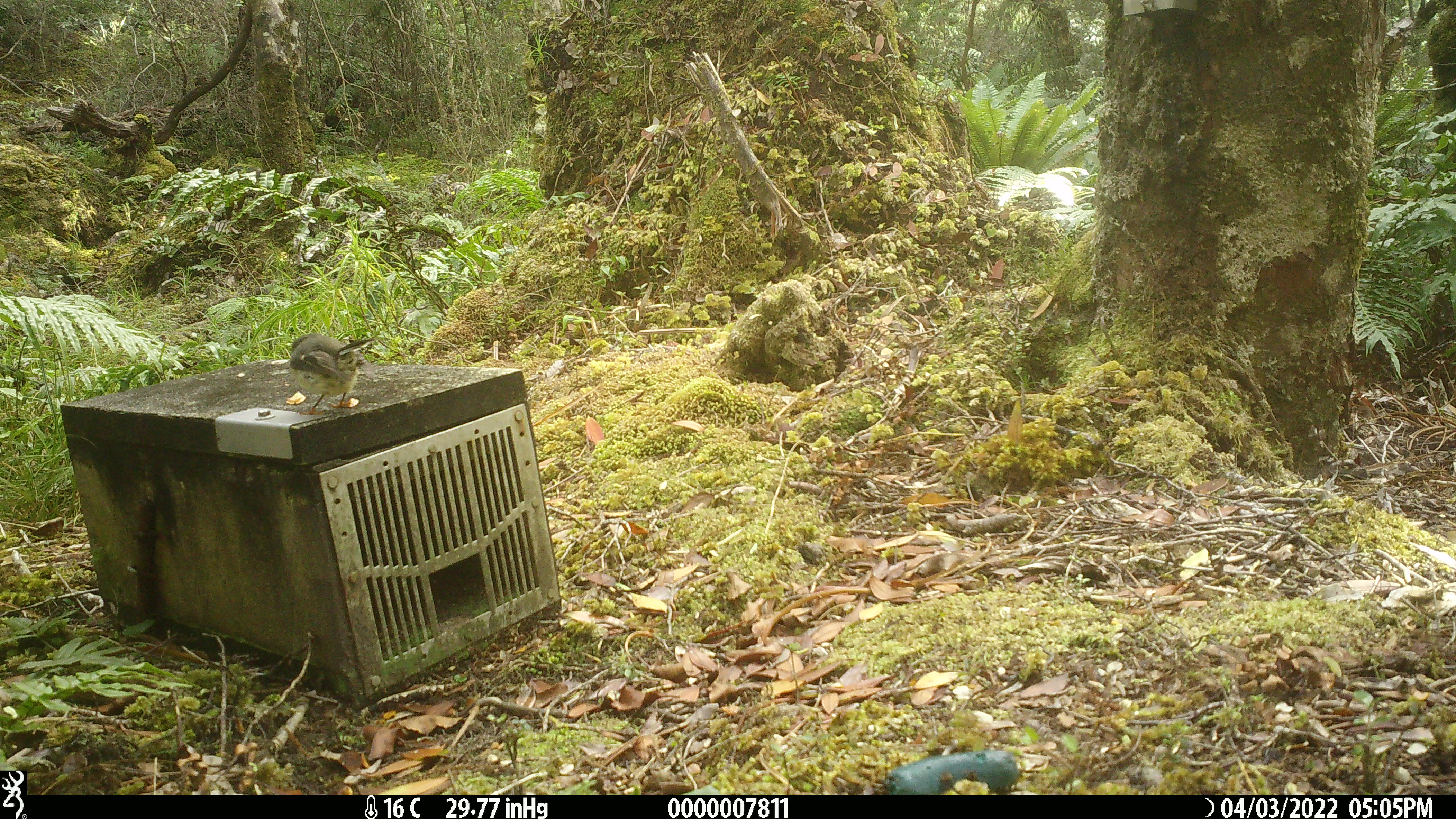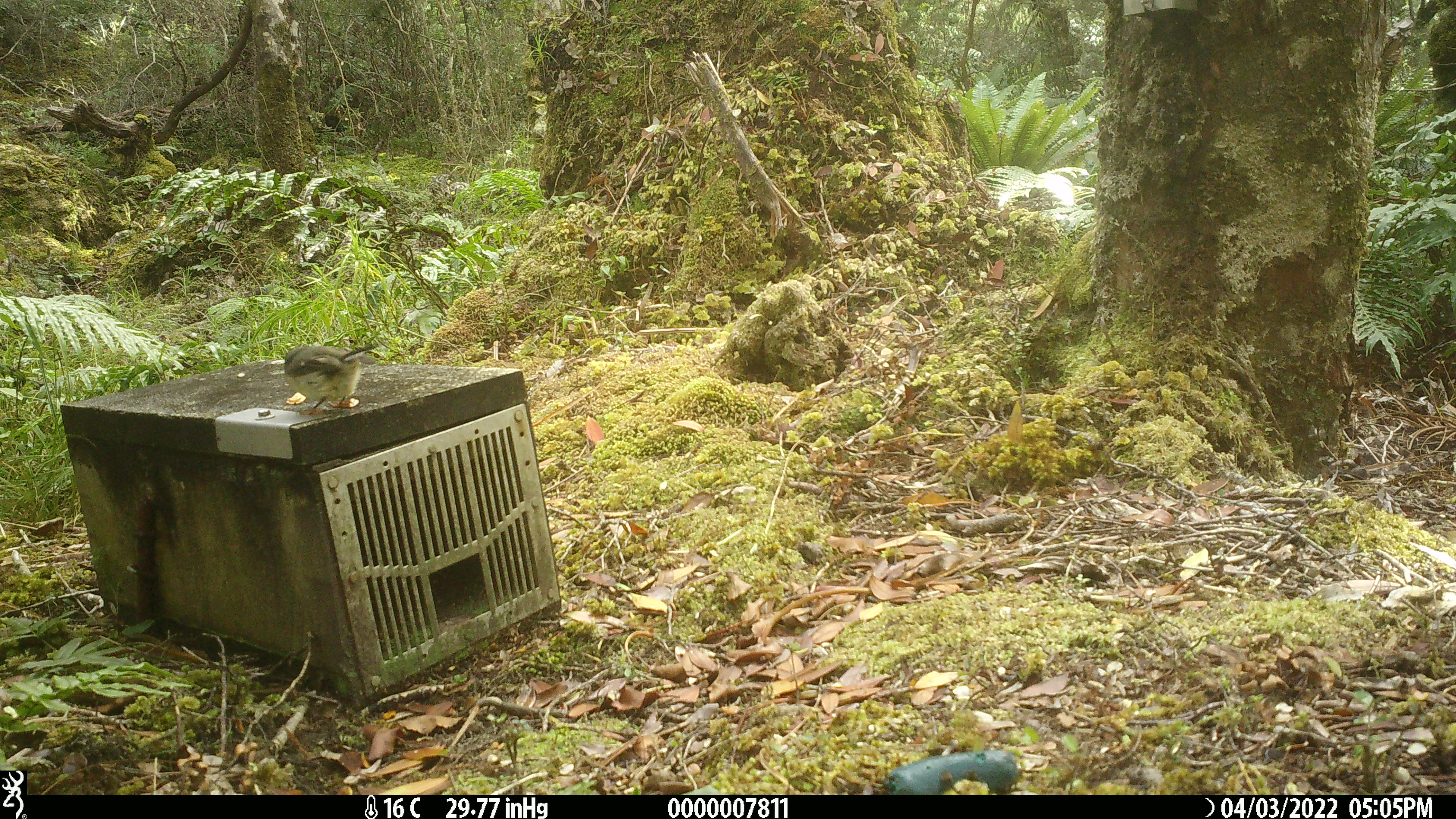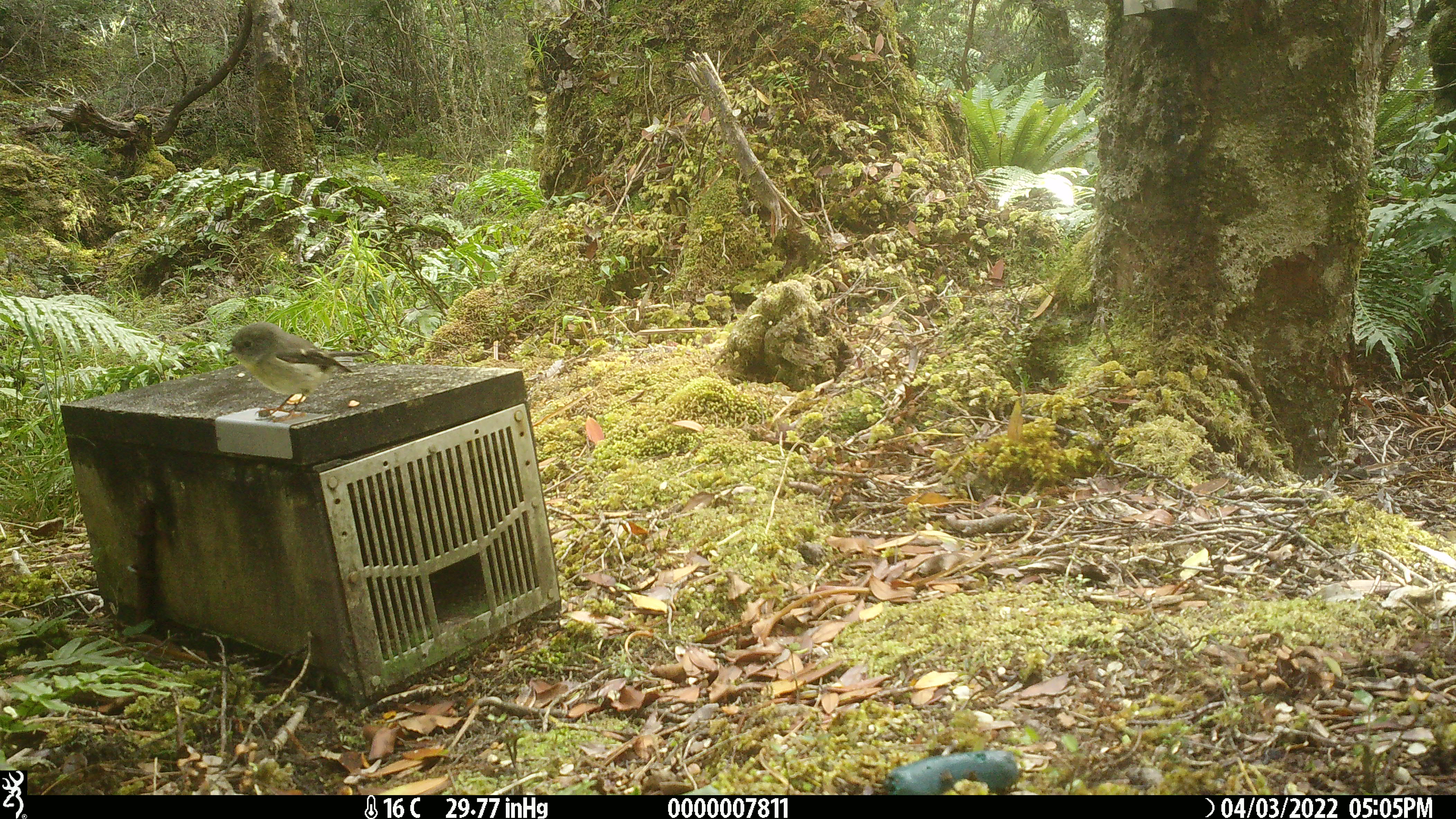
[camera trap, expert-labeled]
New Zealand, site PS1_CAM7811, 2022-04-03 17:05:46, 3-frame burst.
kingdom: Animalia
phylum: Chordata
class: Aves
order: Passeriformes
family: Petroicidae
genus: Petroica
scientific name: Petroica macrocephala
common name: tomtit